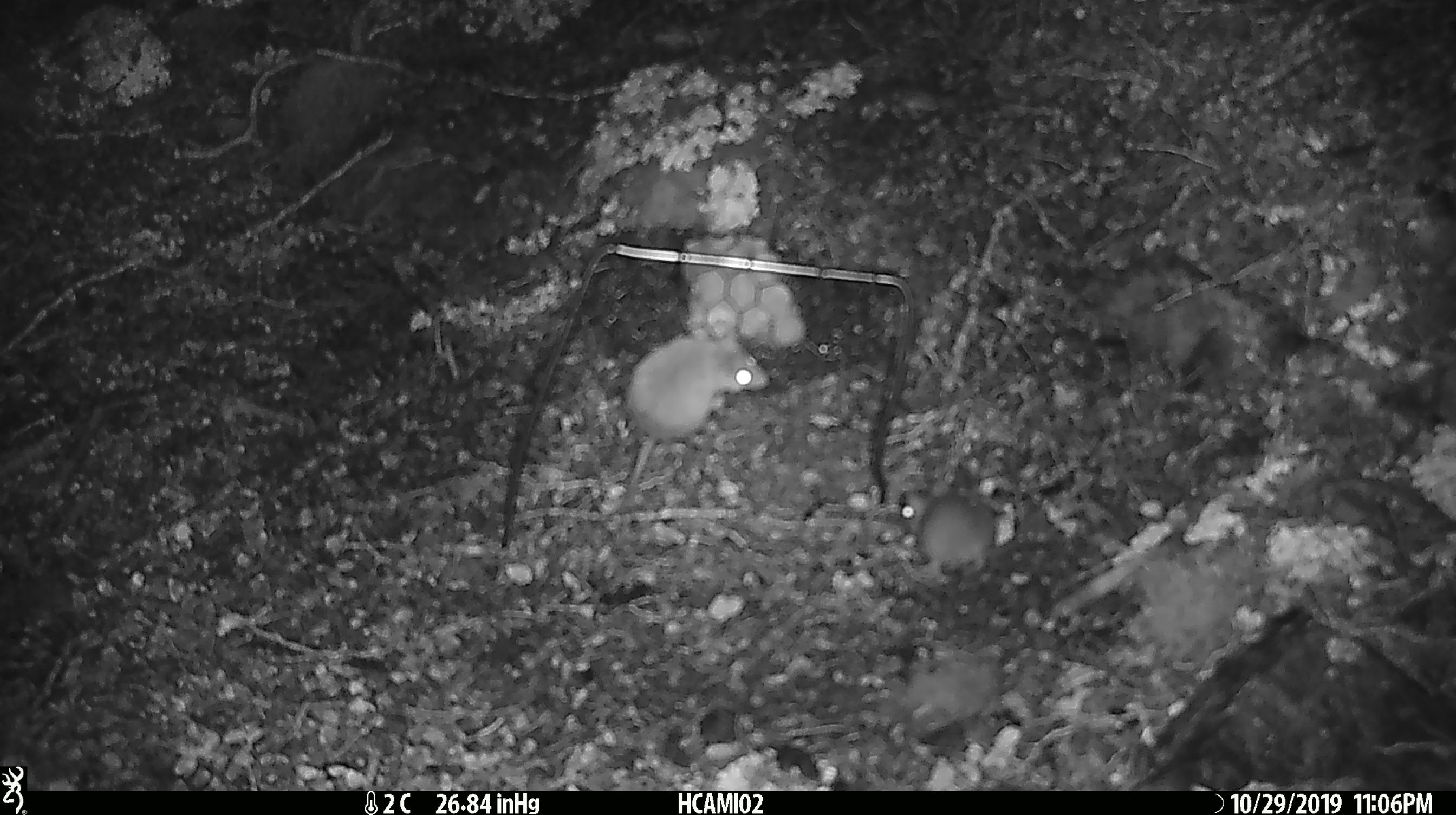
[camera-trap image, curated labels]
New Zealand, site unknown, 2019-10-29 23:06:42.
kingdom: Animalia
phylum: Chordata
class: Mammalia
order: Rodentia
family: Muridae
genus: Mus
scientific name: Mus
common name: mouse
Mouse (Mus).